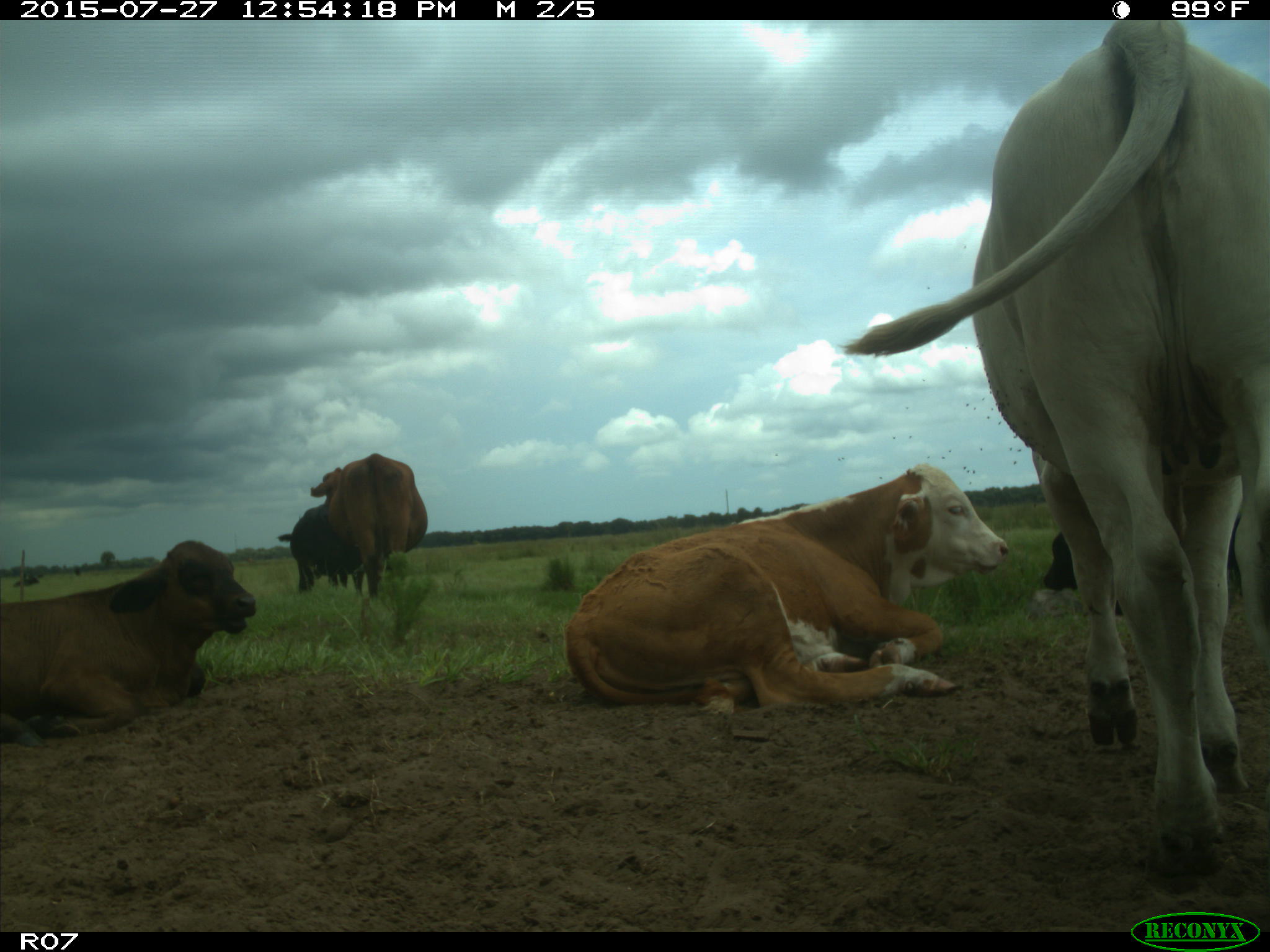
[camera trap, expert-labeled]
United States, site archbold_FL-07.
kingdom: Animalia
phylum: Chordata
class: Mammalia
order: Artiodactyla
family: Bovidae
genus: Bos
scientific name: Bos taurus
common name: domestic cow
Bos taurus (domestic cow).